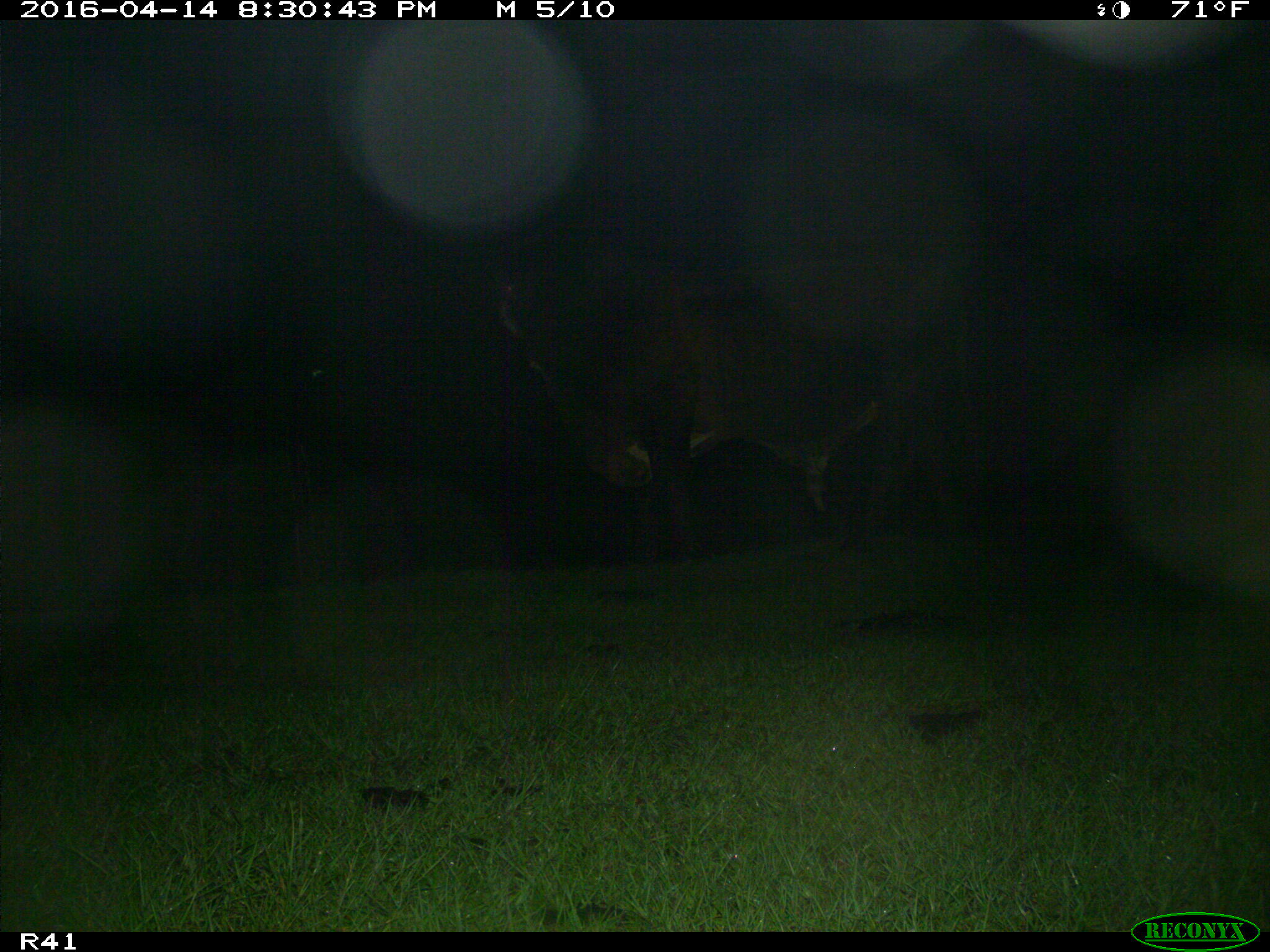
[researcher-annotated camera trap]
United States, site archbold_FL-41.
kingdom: Animalia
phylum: Chordata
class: Mammalia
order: Artiodactyla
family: Bovidae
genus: Bos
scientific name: Bos taurus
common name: domestic cow